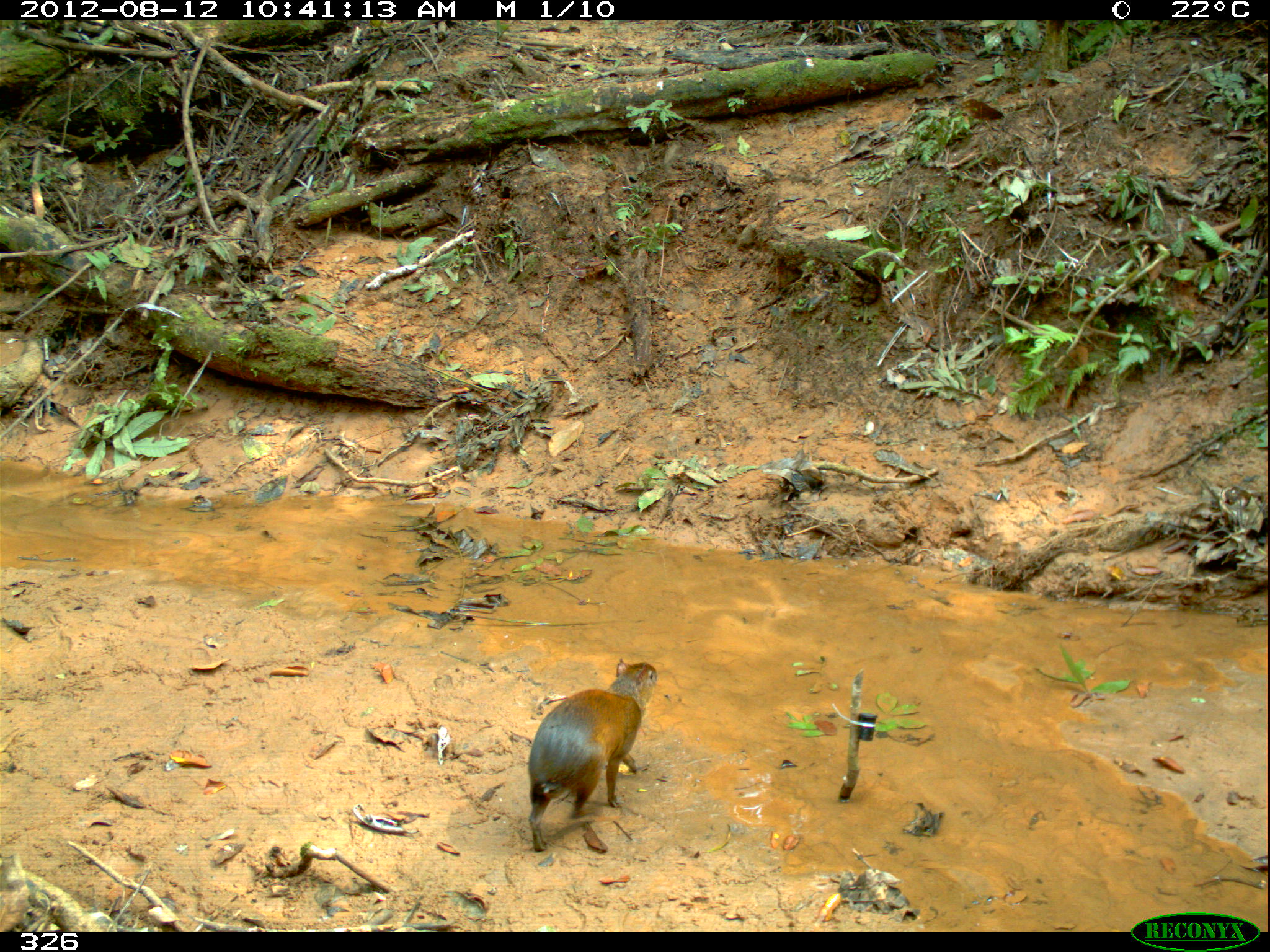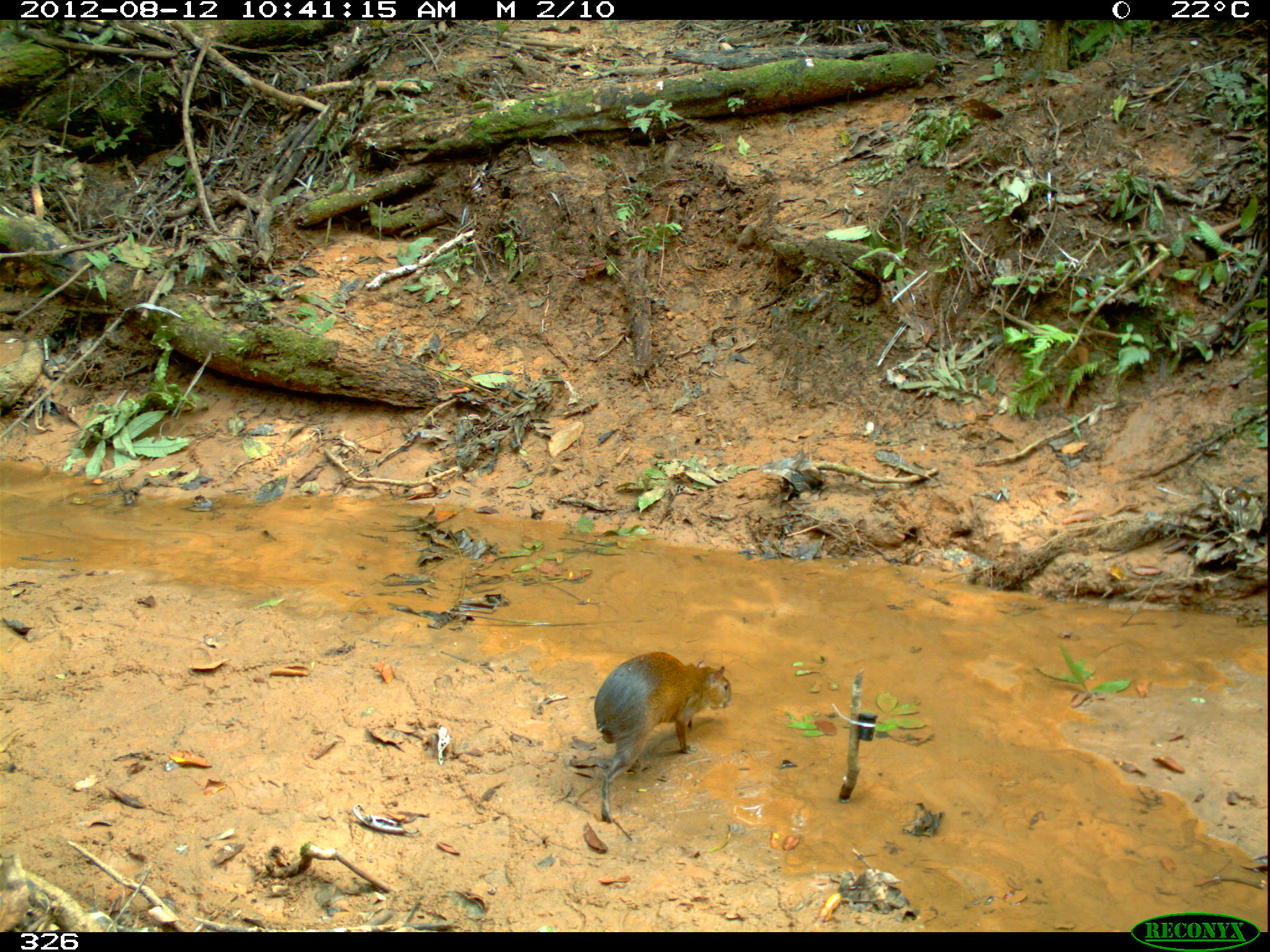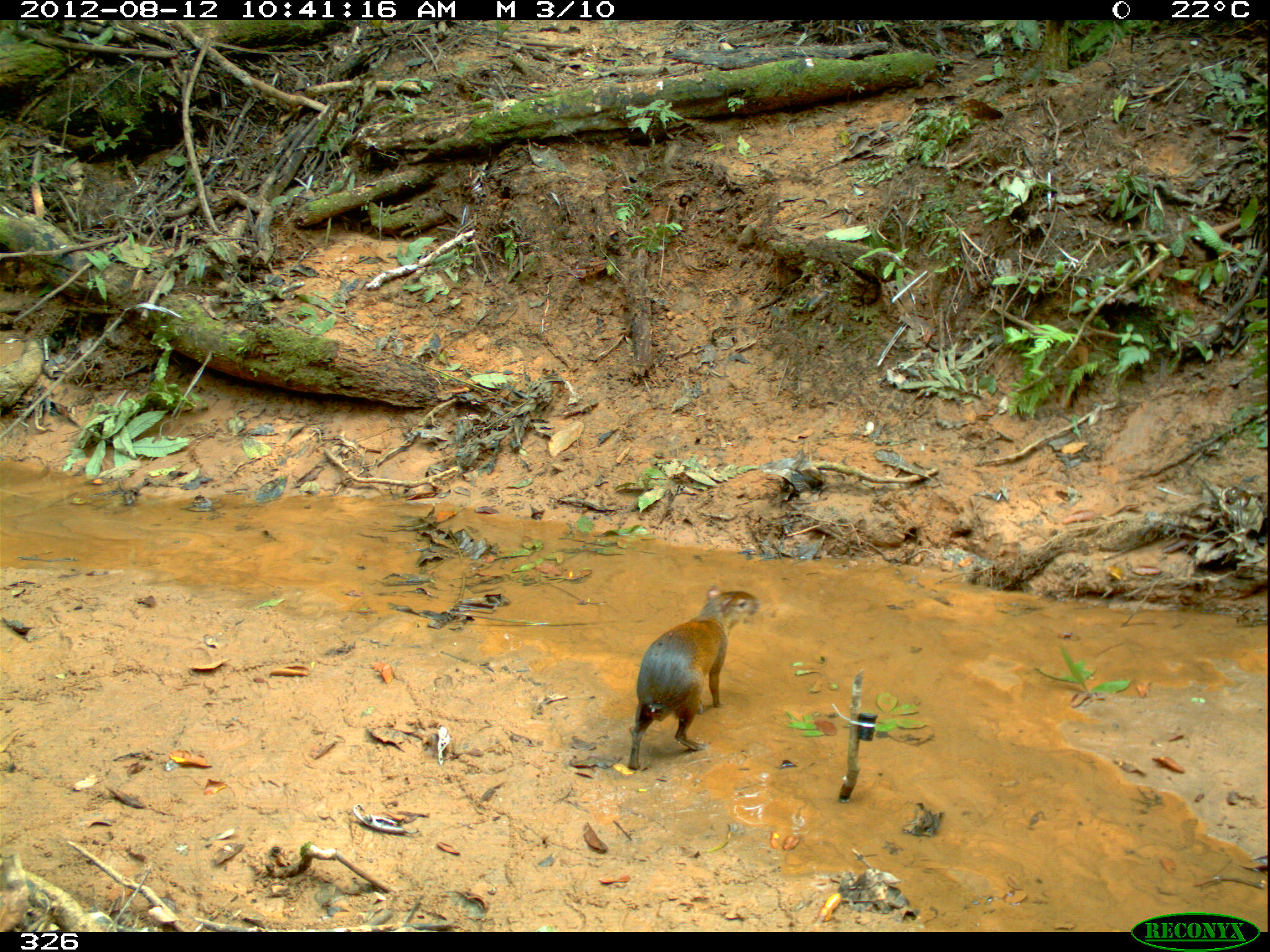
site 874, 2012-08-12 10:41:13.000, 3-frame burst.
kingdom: Animalia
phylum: Chordata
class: Mammalia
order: Rodentia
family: Dasyproctidae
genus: Dasyprocta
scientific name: Dasyprocta punctata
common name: central american agouti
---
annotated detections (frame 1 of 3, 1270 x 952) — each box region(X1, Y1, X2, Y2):
dasyprocta punctata: region(522, 658, 657, 851)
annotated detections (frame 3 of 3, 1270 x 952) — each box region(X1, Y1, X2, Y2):
dasyprocta punctata: region(627, 588, 759, 766)